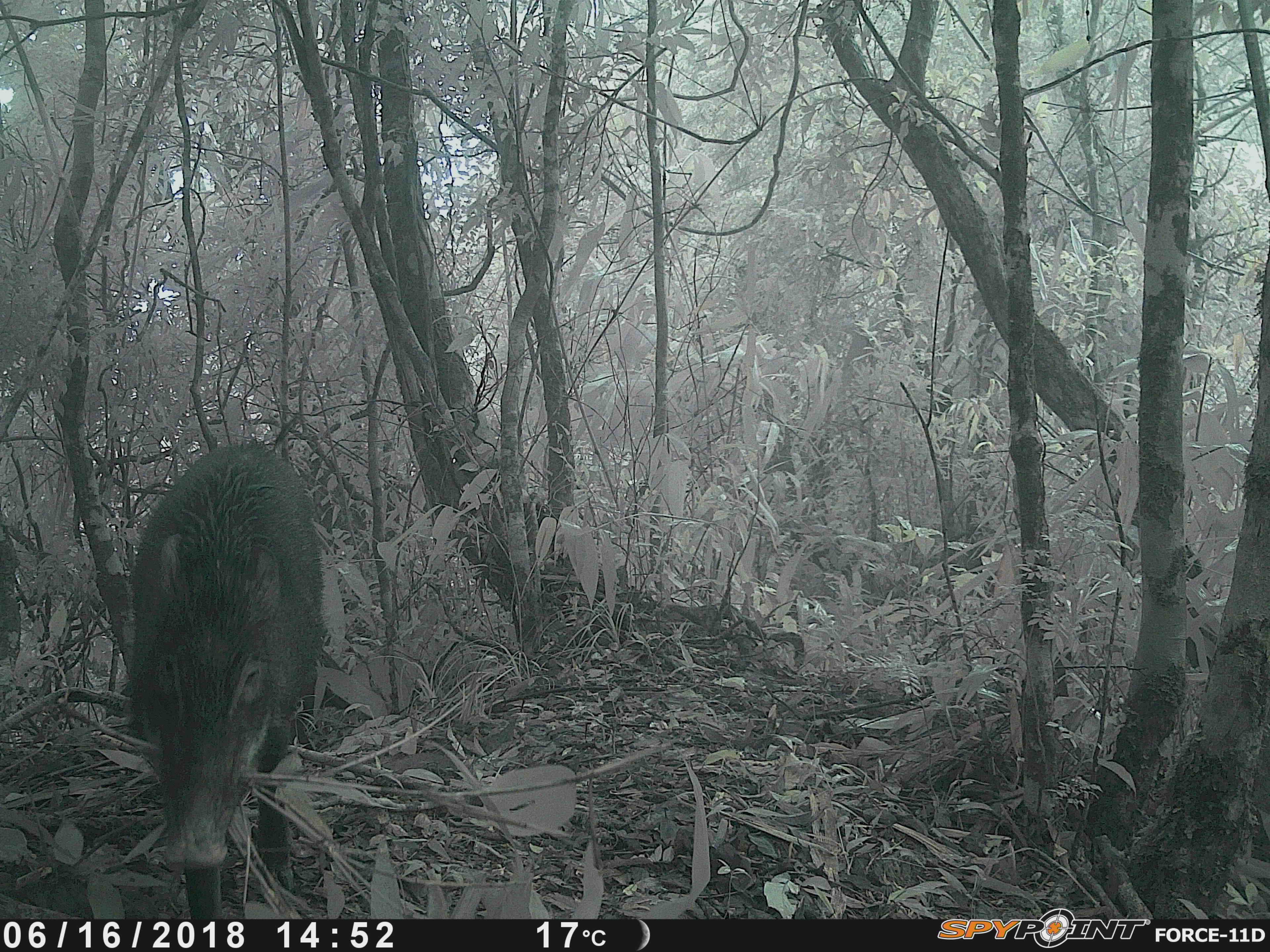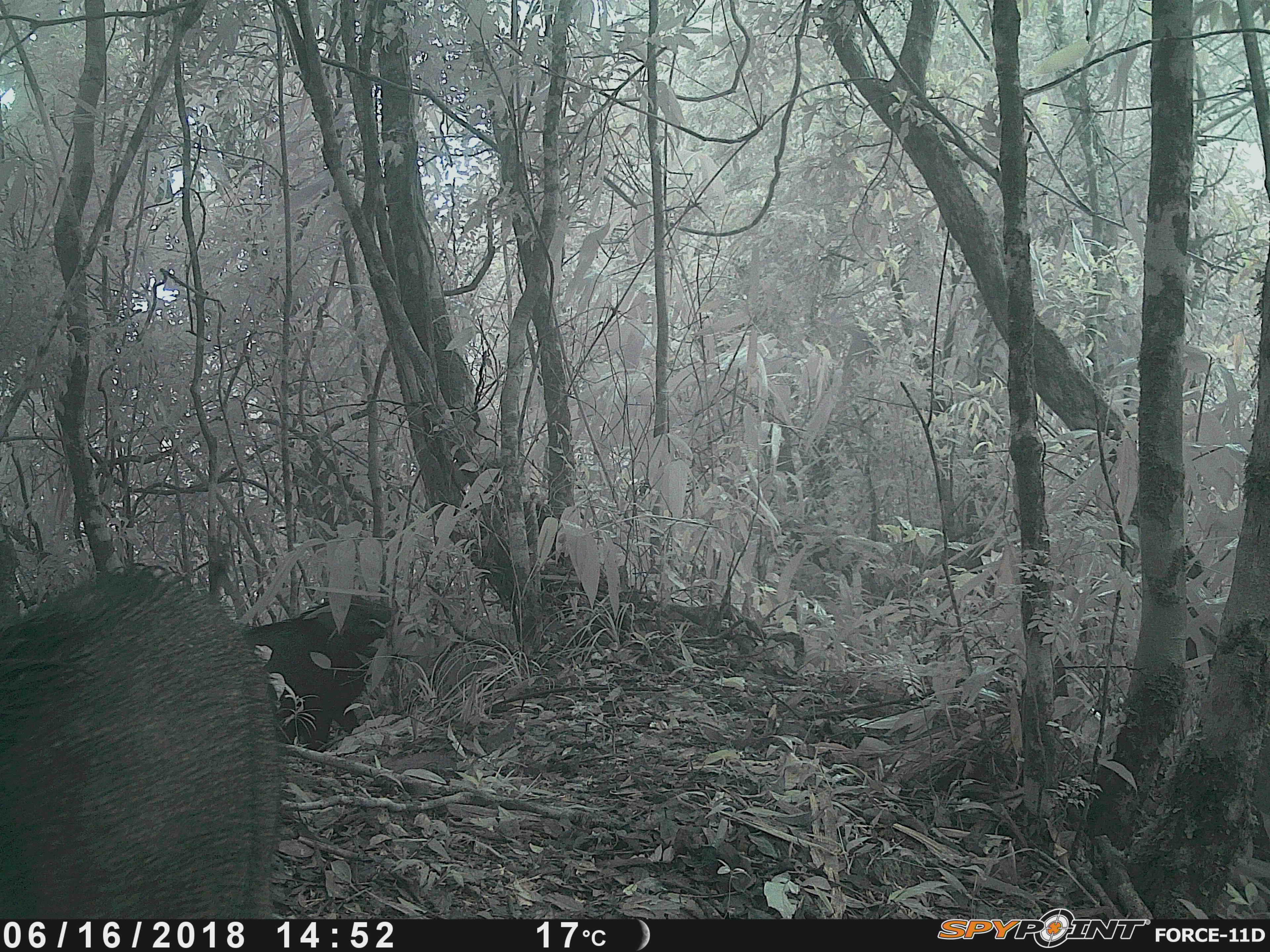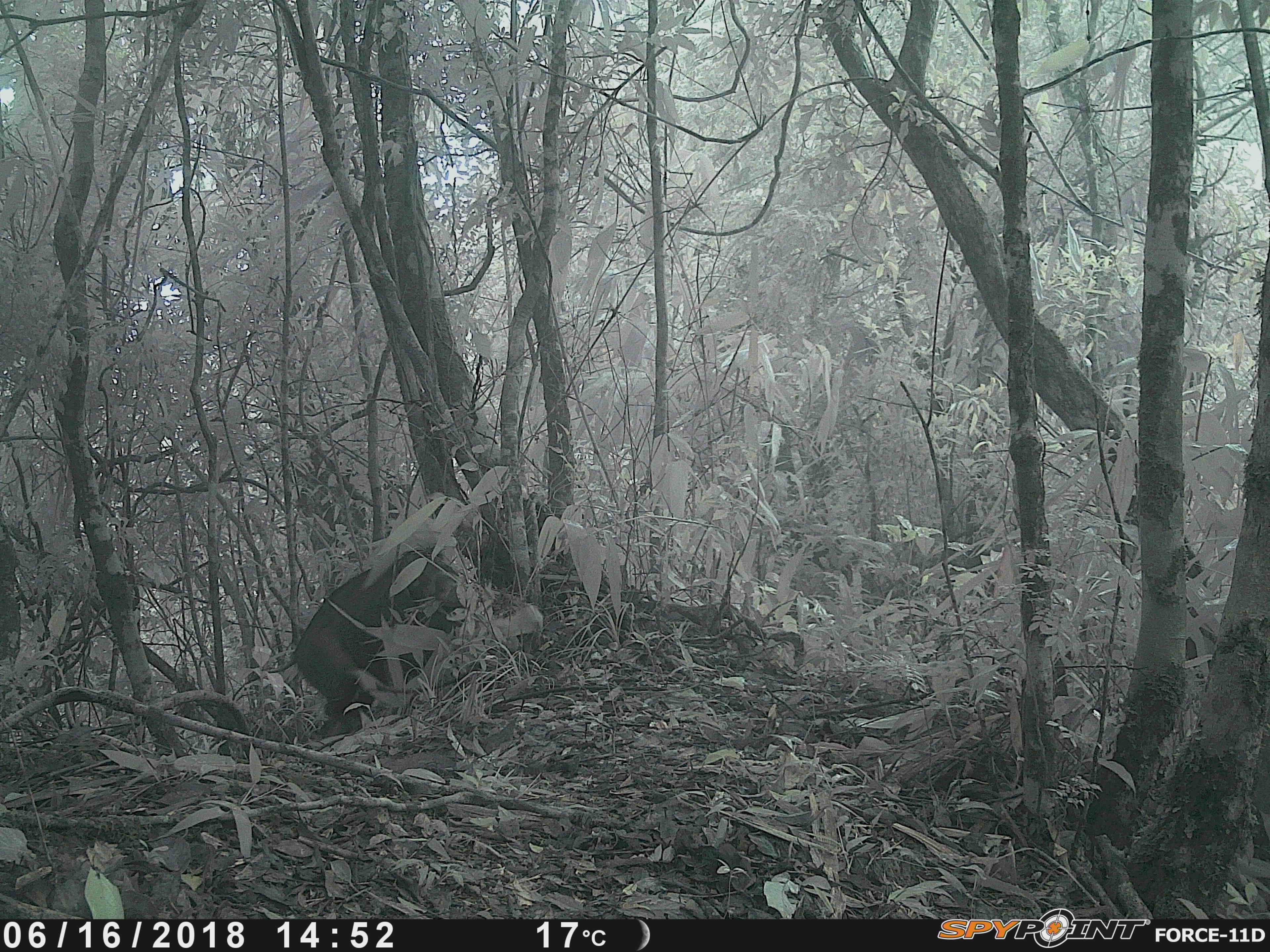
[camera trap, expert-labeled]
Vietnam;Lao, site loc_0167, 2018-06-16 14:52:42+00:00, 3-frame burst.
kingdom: Animalia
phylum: Chordata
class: Mammalia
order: Artiodactyla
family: Suidae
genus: Sus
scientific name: Sus scrofa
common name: eurasian wild pig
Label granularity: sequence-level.